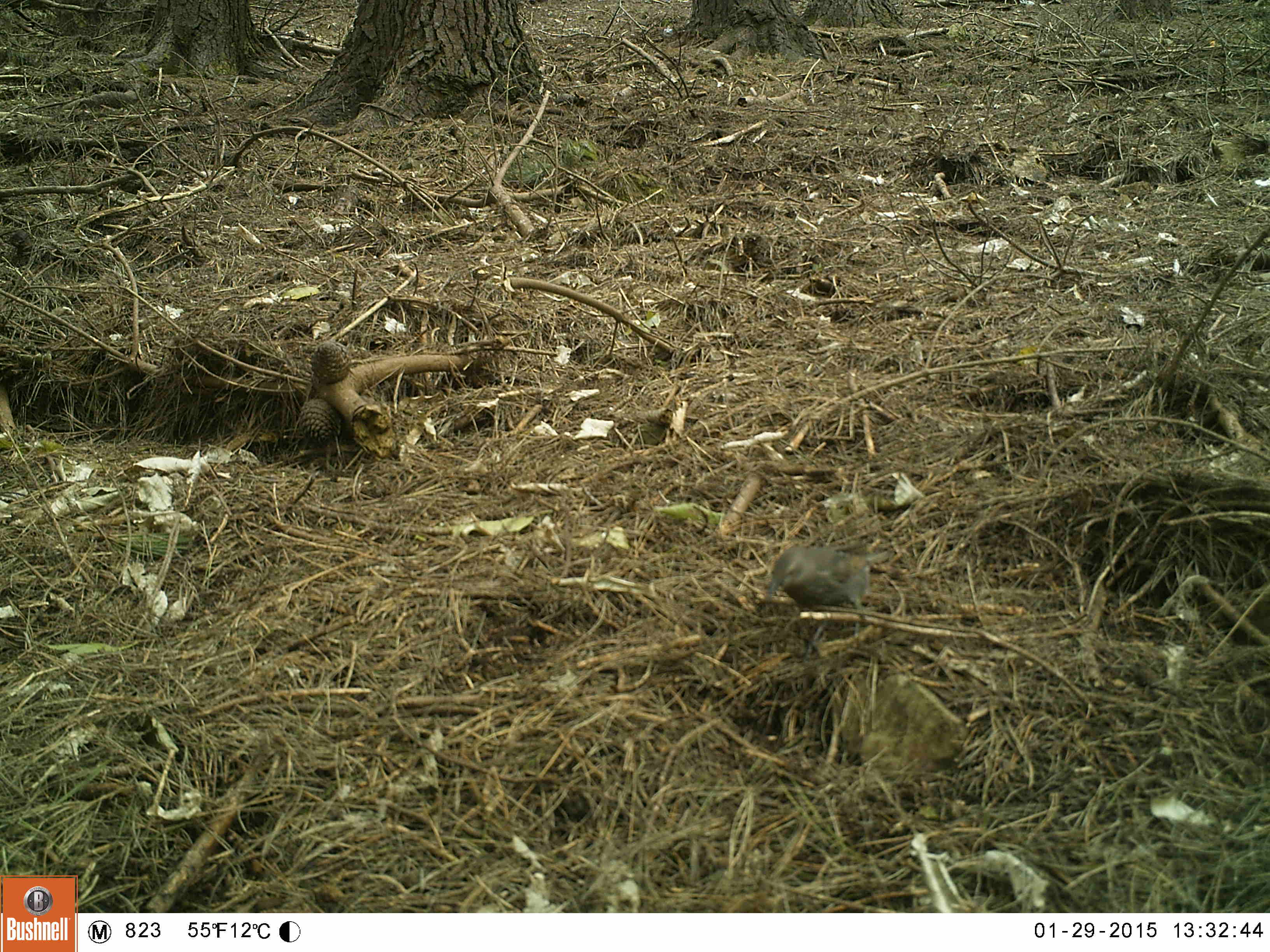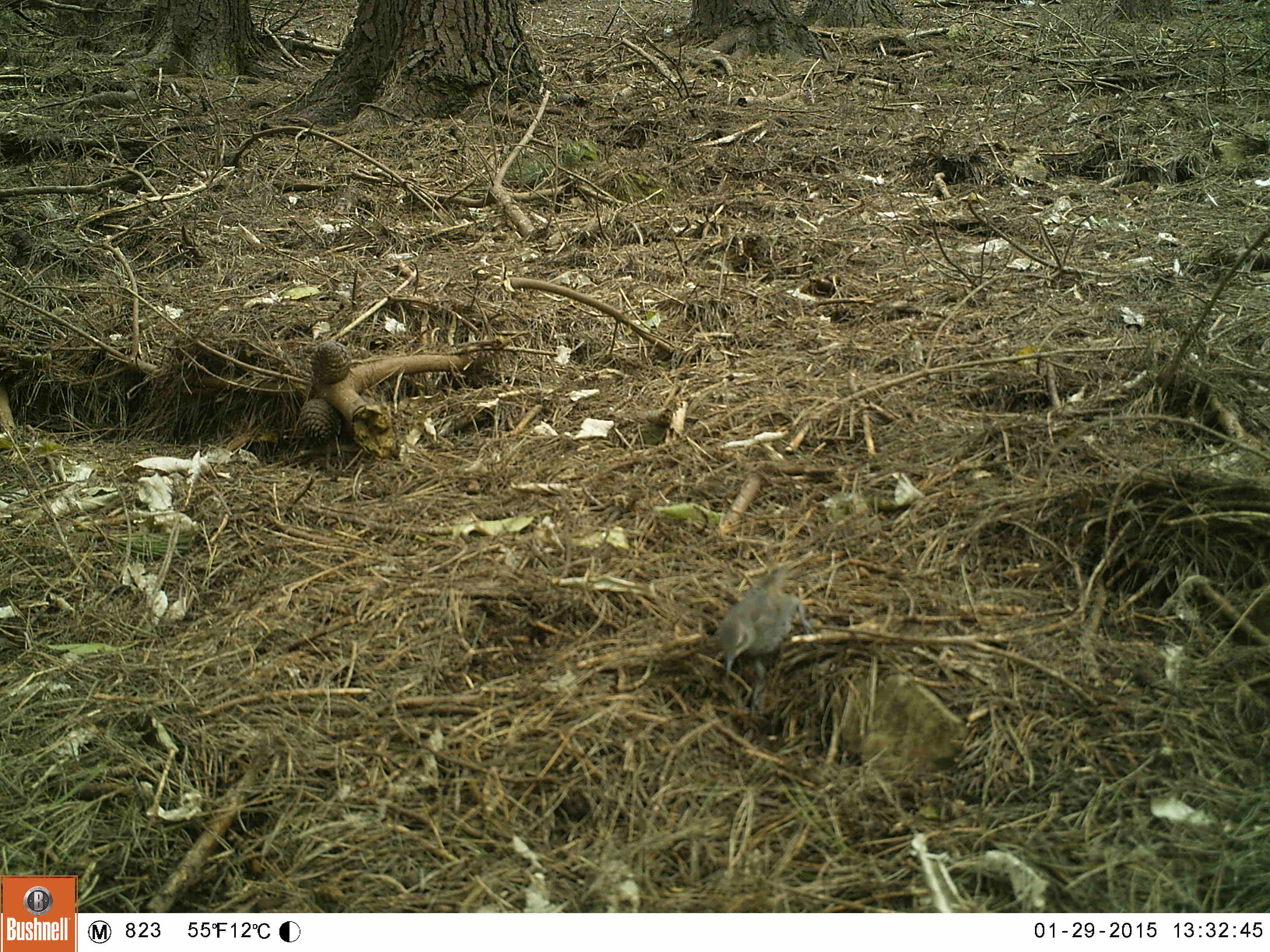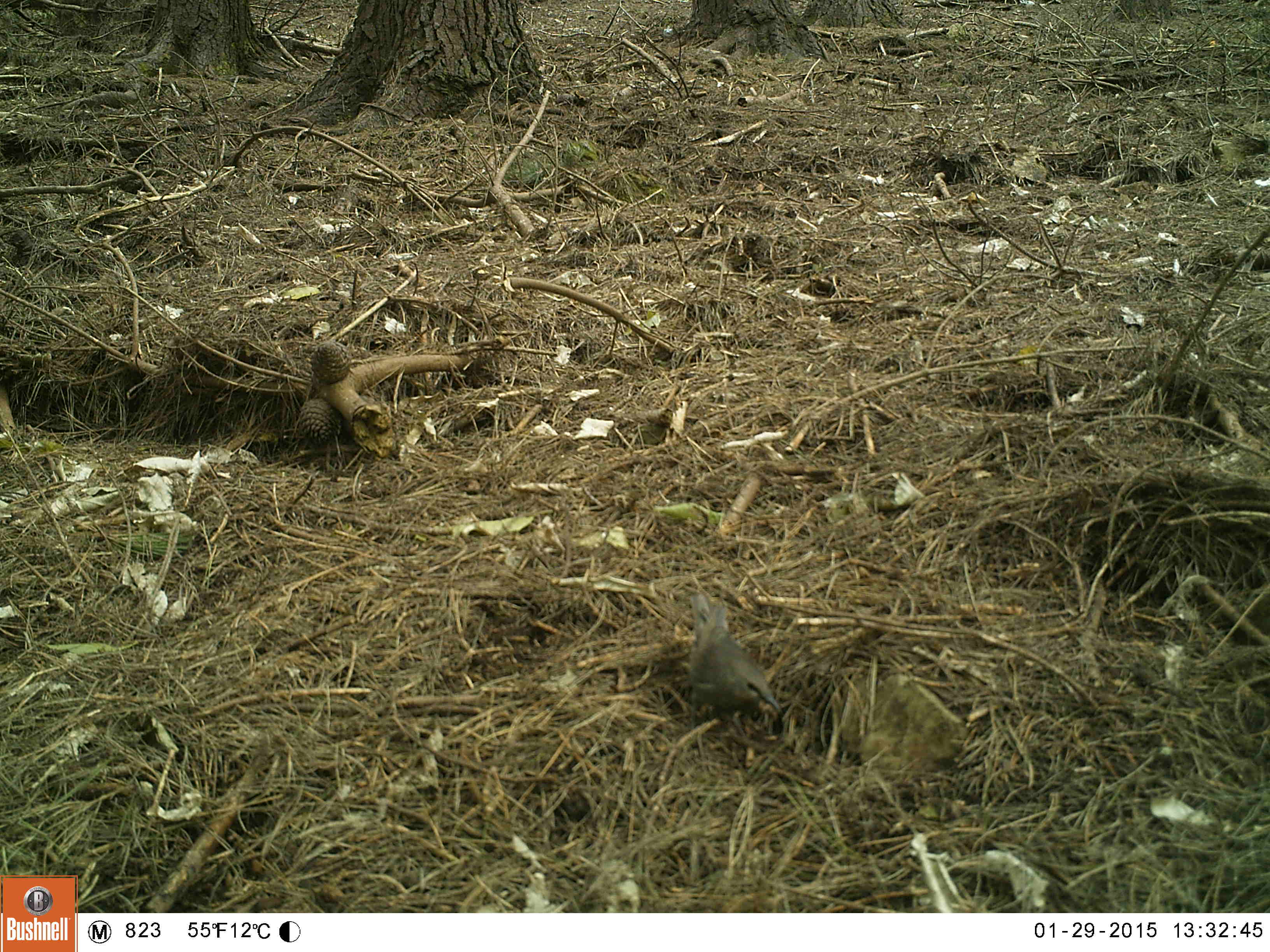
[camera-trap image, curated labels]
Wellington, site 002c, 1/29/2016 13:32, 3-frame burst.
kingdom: Animalia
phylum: Chordata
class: Aves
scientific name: Aves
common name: bird